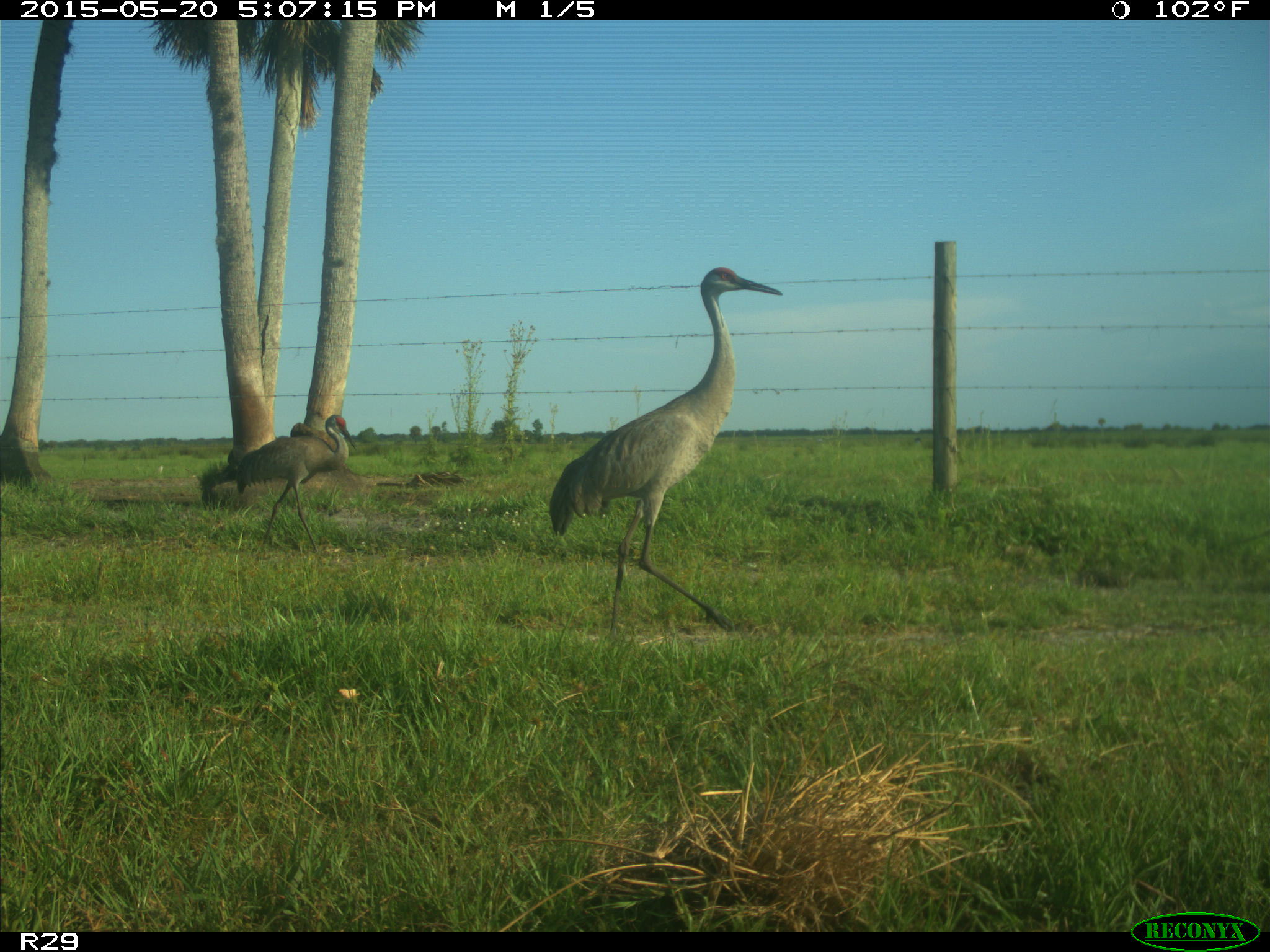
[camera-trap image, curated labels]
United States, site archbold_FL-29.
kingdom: Animalia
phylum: Chordata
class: Aves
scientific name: Aves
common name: birds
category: unidentified bird